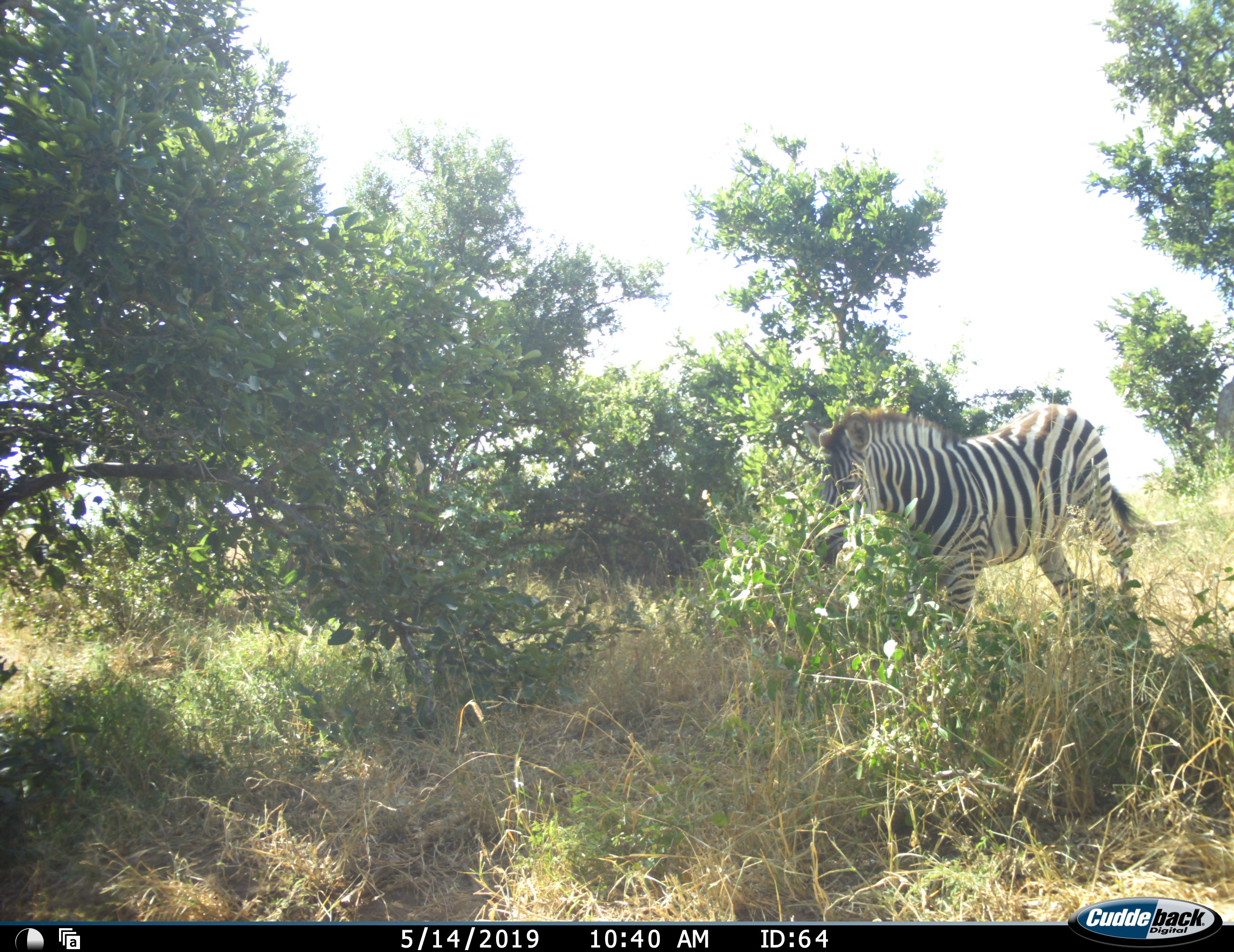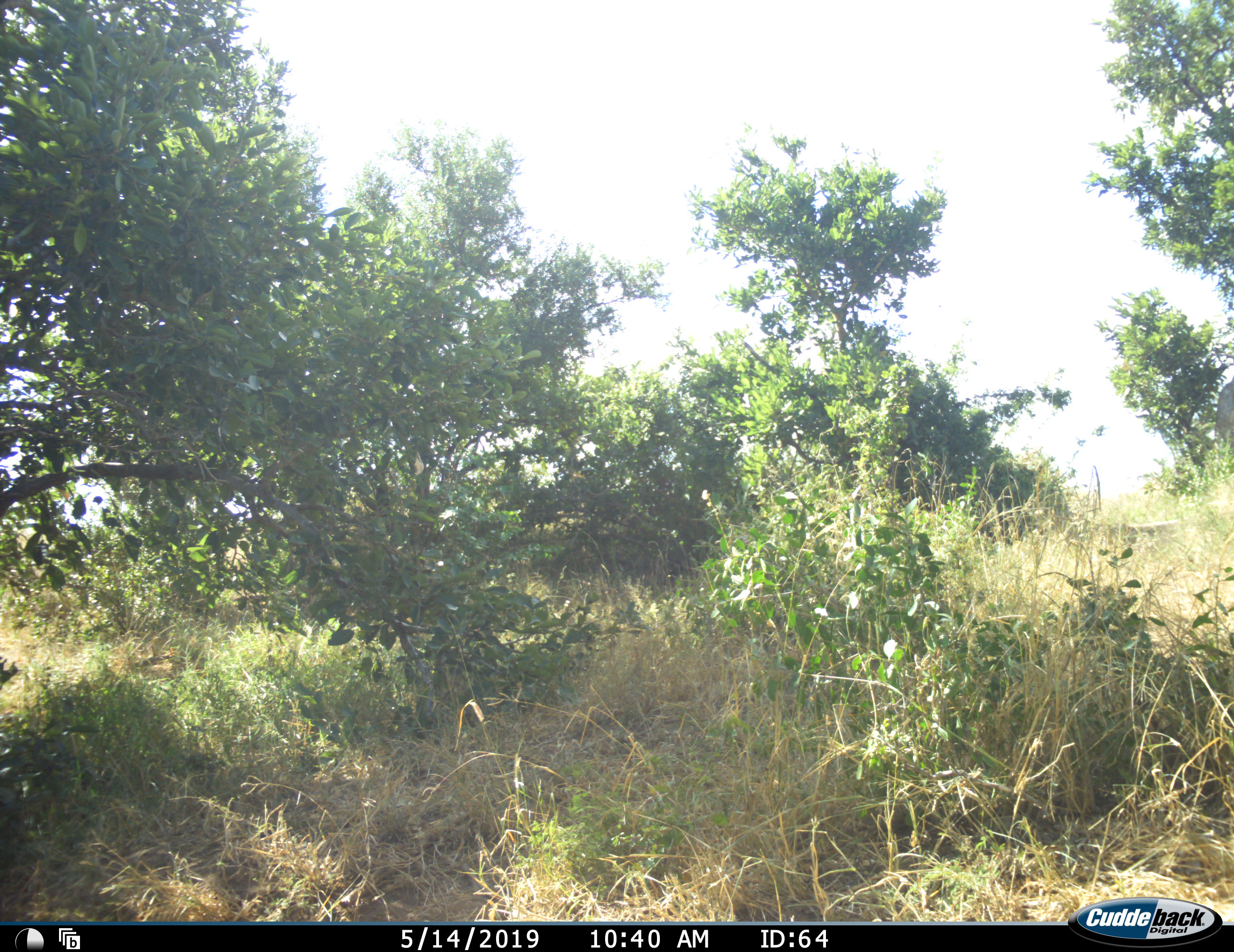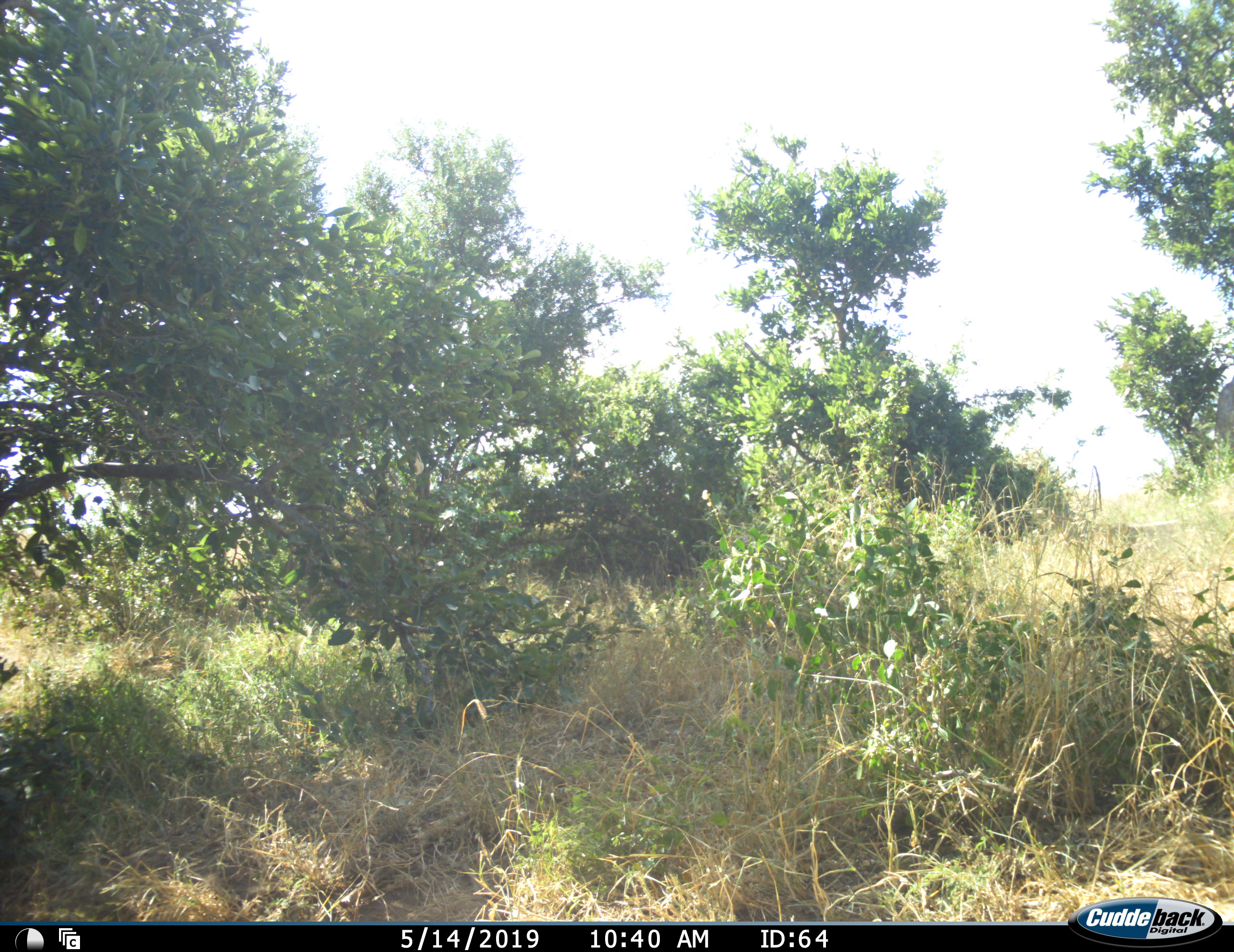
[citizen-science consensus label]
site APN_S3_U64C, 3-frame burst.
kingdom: Animalia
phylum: Chordata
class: Mammalia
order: Perissodactyla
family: Equidae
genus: Equus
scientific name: Equus quagga burchellii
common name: burchell's zebra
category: zebraburchells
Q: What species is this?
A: Zebraburchells (burchell's zebra) (Equus quagga burchellii).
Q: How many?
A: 1.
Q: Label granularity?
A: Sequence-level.